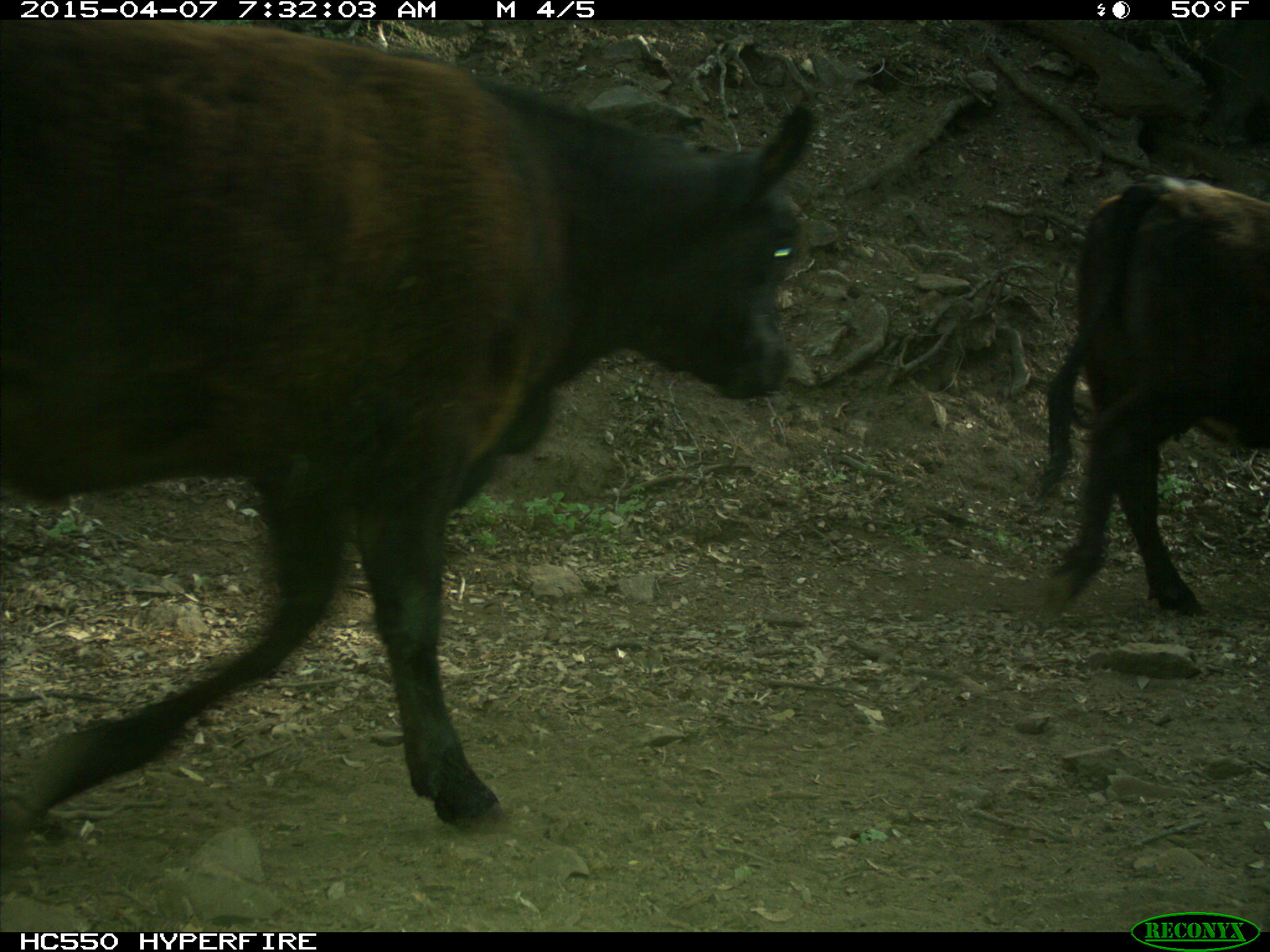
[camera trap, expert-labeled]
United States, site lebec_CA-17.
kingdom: Animalia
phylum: Chordata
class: Mammalia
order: Artiodactyla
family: Bovidae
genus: Bos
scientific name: Bos taurus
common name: domestic cow